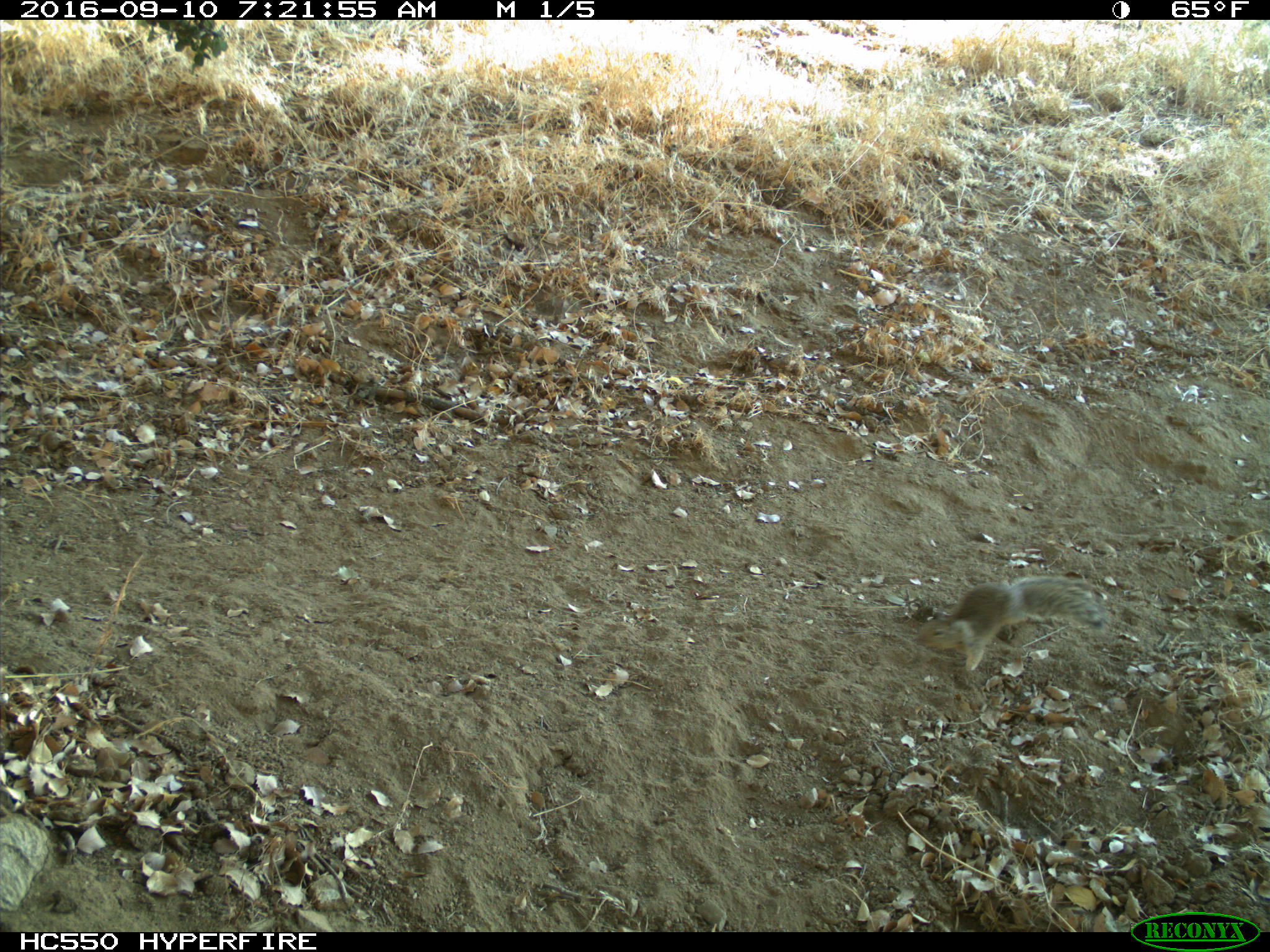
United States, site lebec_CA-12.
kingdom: Animalia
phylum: Chordata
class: Mammalia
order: Rodentia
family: Sciuridae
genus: Otospermophilus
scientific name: Otospermophilus beecheyi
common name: california ground squirrel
Otospermophilus beecheyi (california ground squirrel).